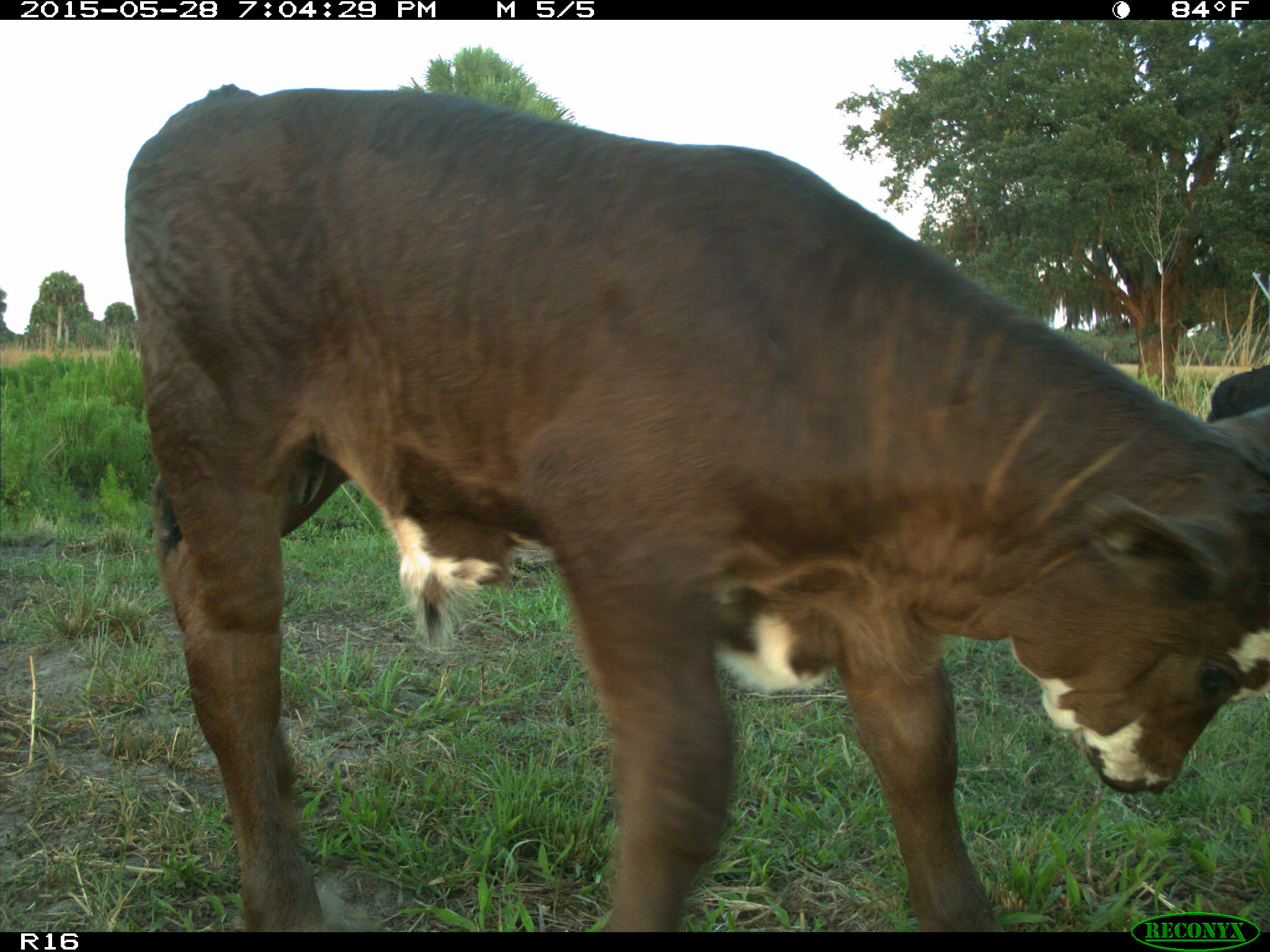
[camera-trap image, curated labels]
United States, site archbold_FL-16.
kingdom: Animalia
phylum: Chordata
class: Mammalia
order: Artiodactyla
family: Bovidae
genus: Bos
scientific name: Bos taurus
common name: domestic cow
Bos taurus (domestic cow).